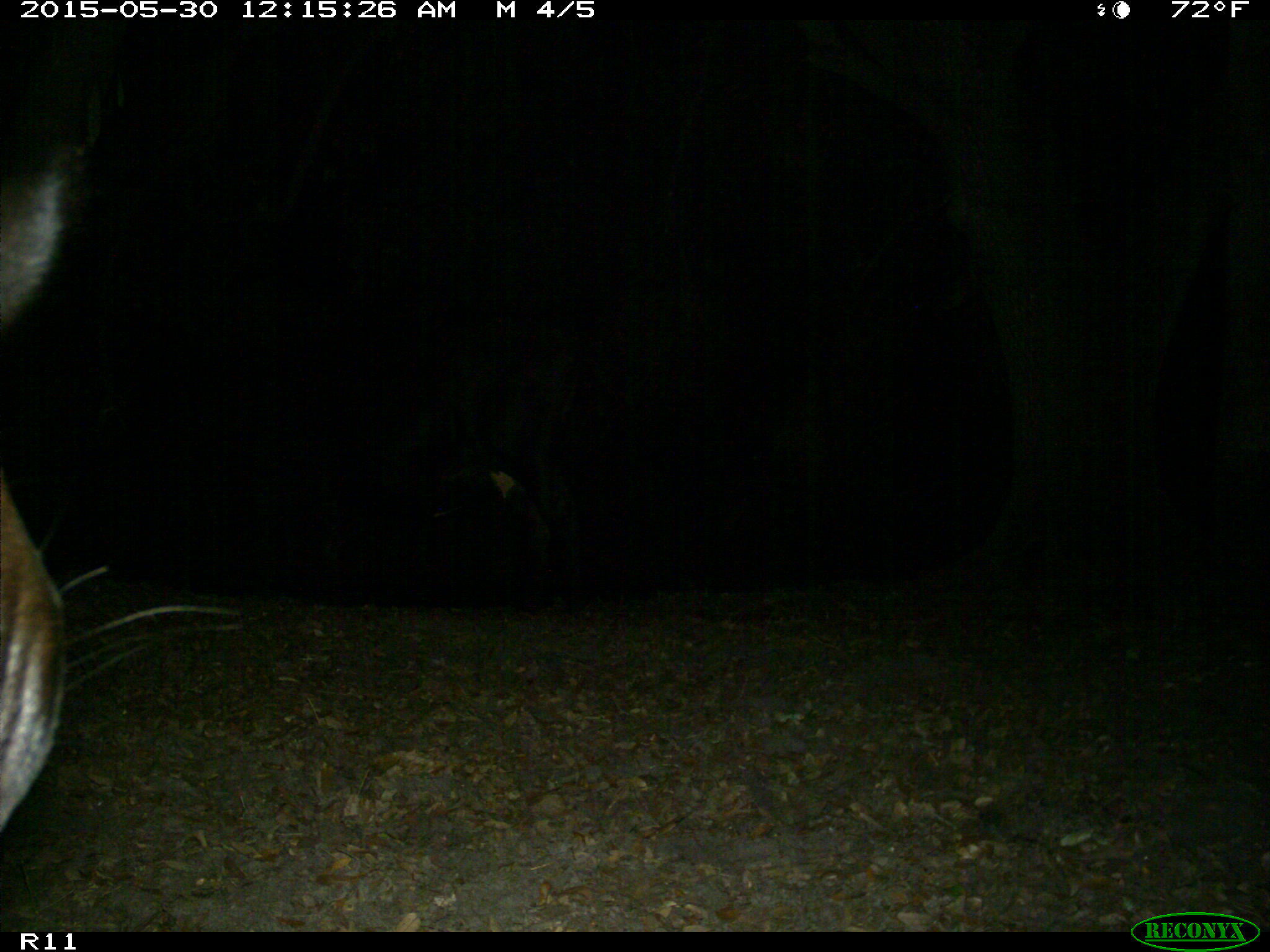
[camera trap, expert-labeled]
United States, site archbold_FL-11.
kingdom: Animalia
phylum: Chordata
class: Mammalia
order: Artiodactyla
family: Bovidae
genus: Bos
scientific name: Bos taurus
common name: domestic cow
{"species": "Bos taurus (domestic cow)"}